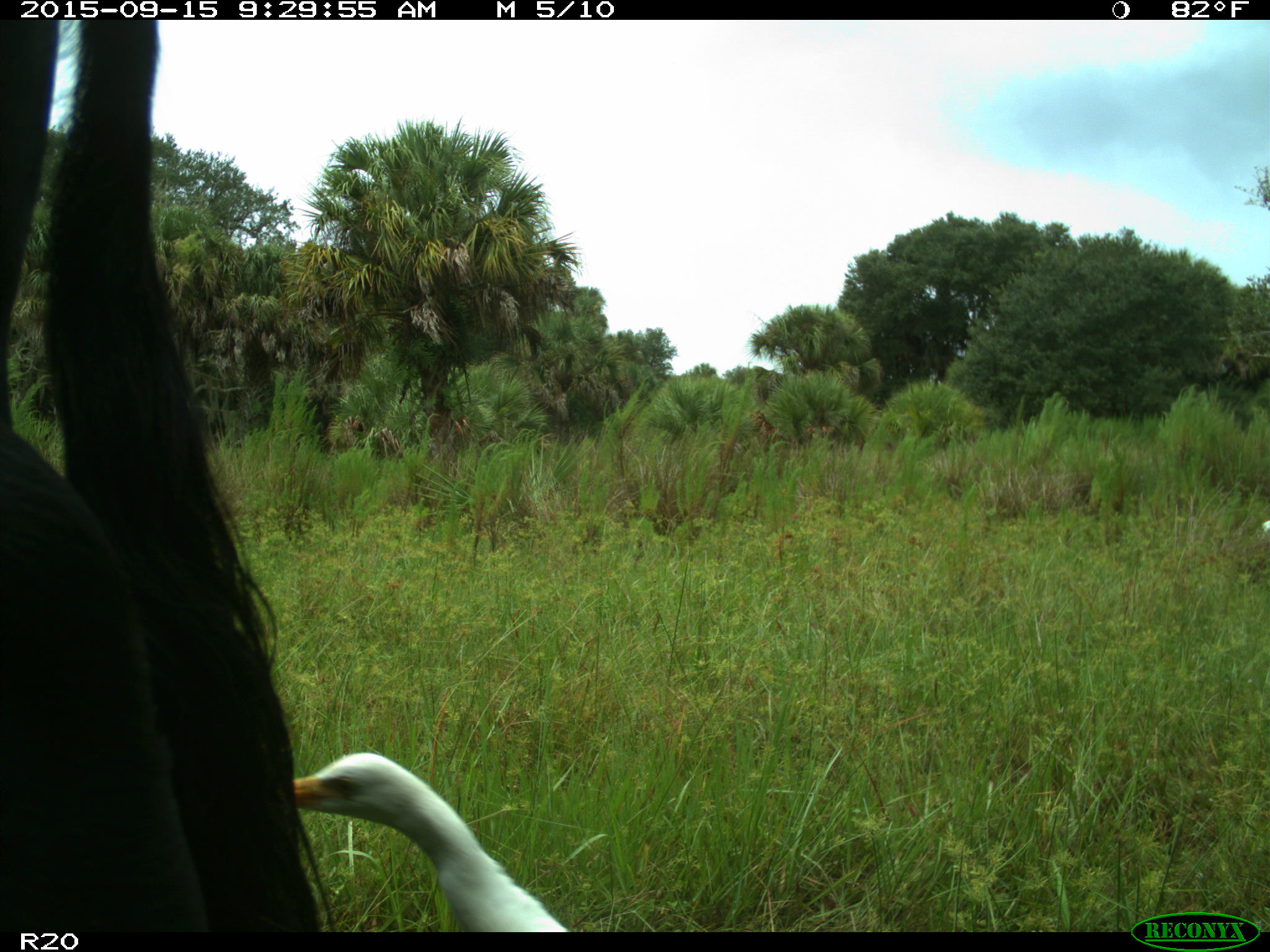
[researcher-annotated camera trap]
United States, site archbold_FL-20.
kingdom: Animalia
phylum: Chordata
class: Mammalia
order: Artiodactyla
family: Bovidae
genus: Bos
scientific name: Bos taurus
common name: domestic cow